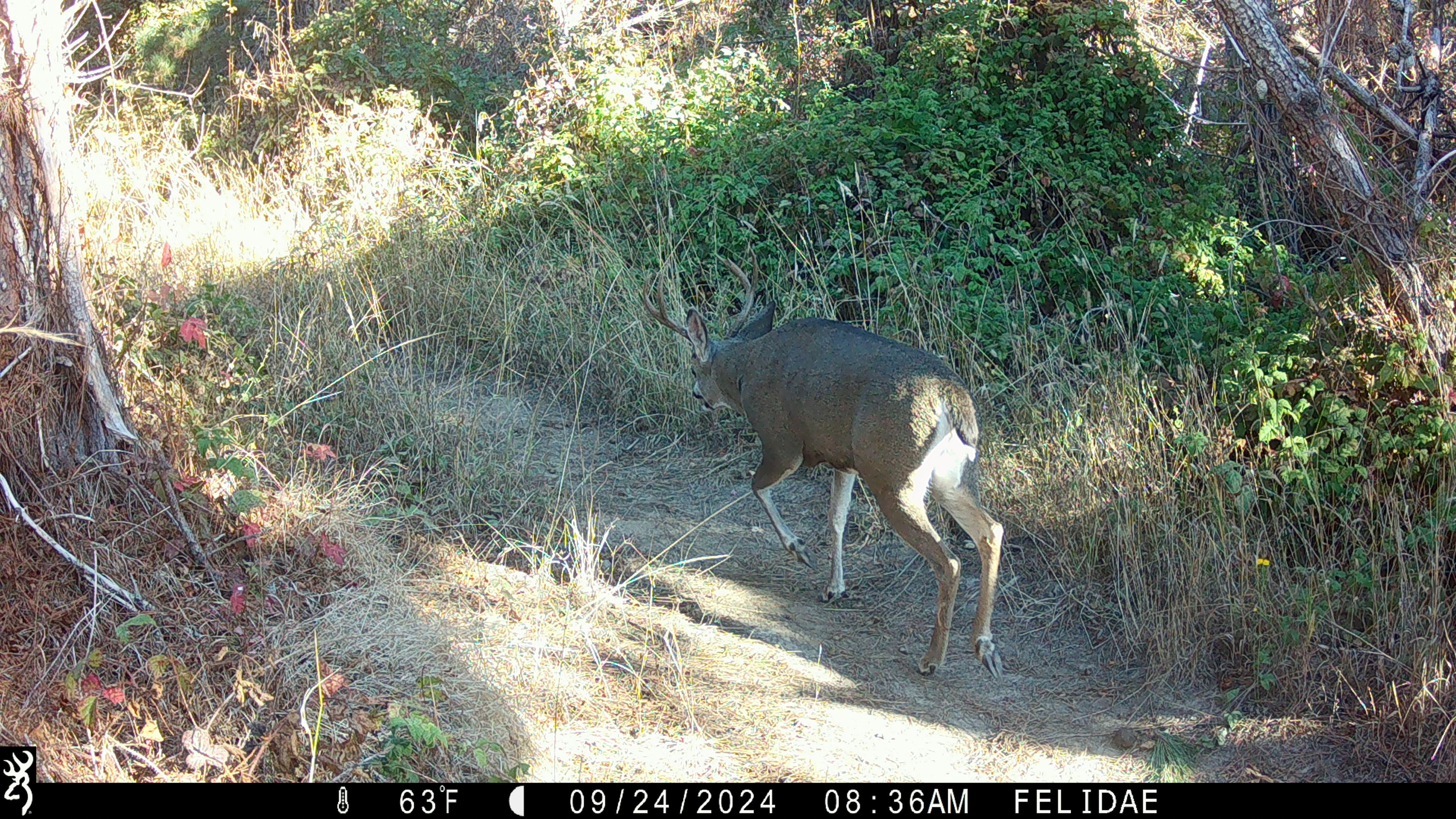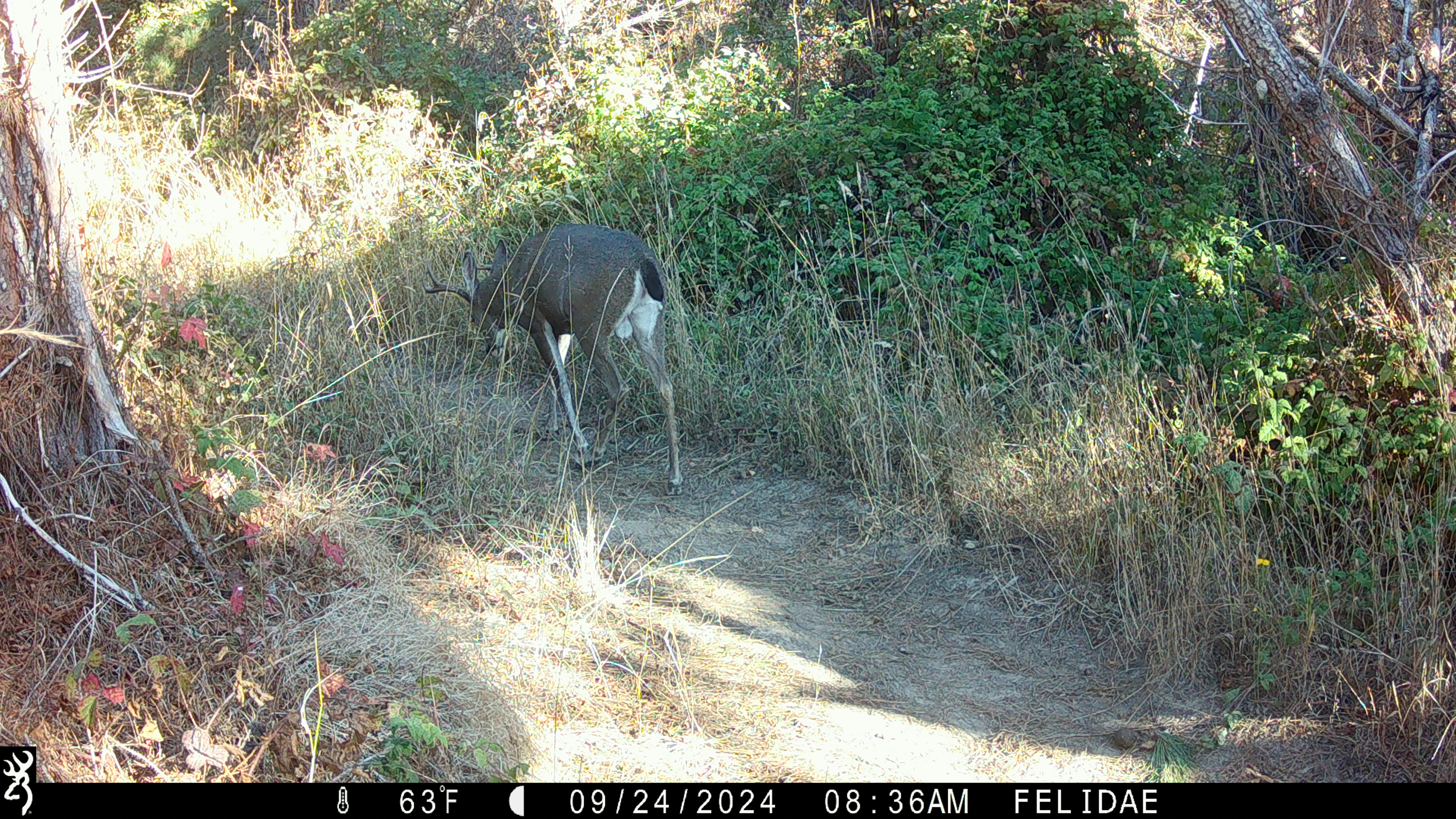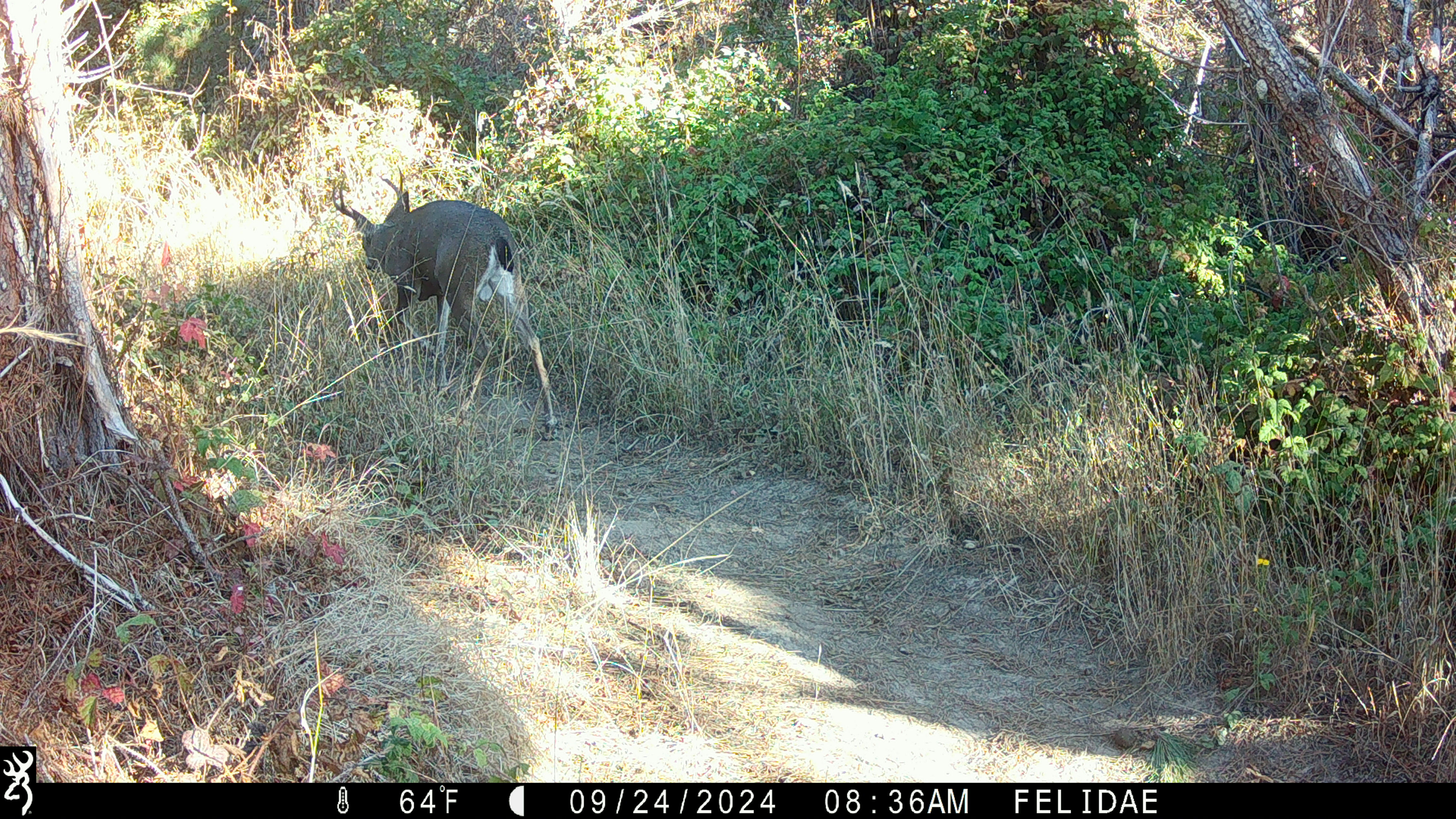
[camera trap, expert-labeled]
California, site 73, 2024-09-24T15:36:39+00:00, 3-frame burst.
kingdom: Animalia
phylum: Chordata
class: Mammalia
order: Artiodactyla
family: Cervidae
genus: Odocoileus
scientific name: Odocoileus hemionus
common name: mule deer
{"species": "mule deer (Odocoileus hemionus)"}